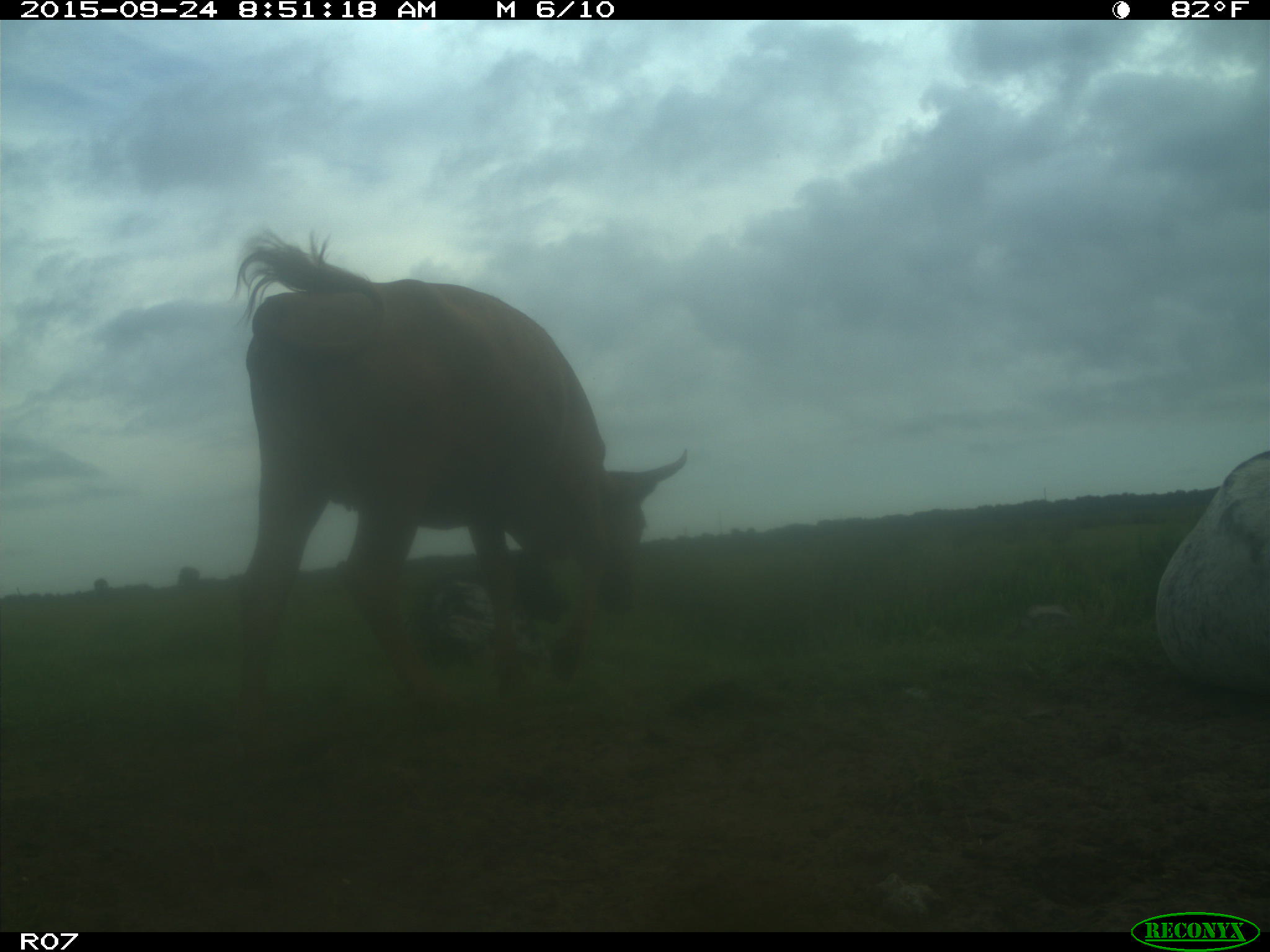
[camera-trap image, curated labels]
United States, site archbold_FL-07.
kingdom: Animalia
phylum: Chordata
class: Mammalia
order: Artiodactyla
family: Bovidae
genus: Bos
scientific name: Bos taurus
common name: domestic cow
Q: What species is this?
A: Bos taurus (domestic cow).